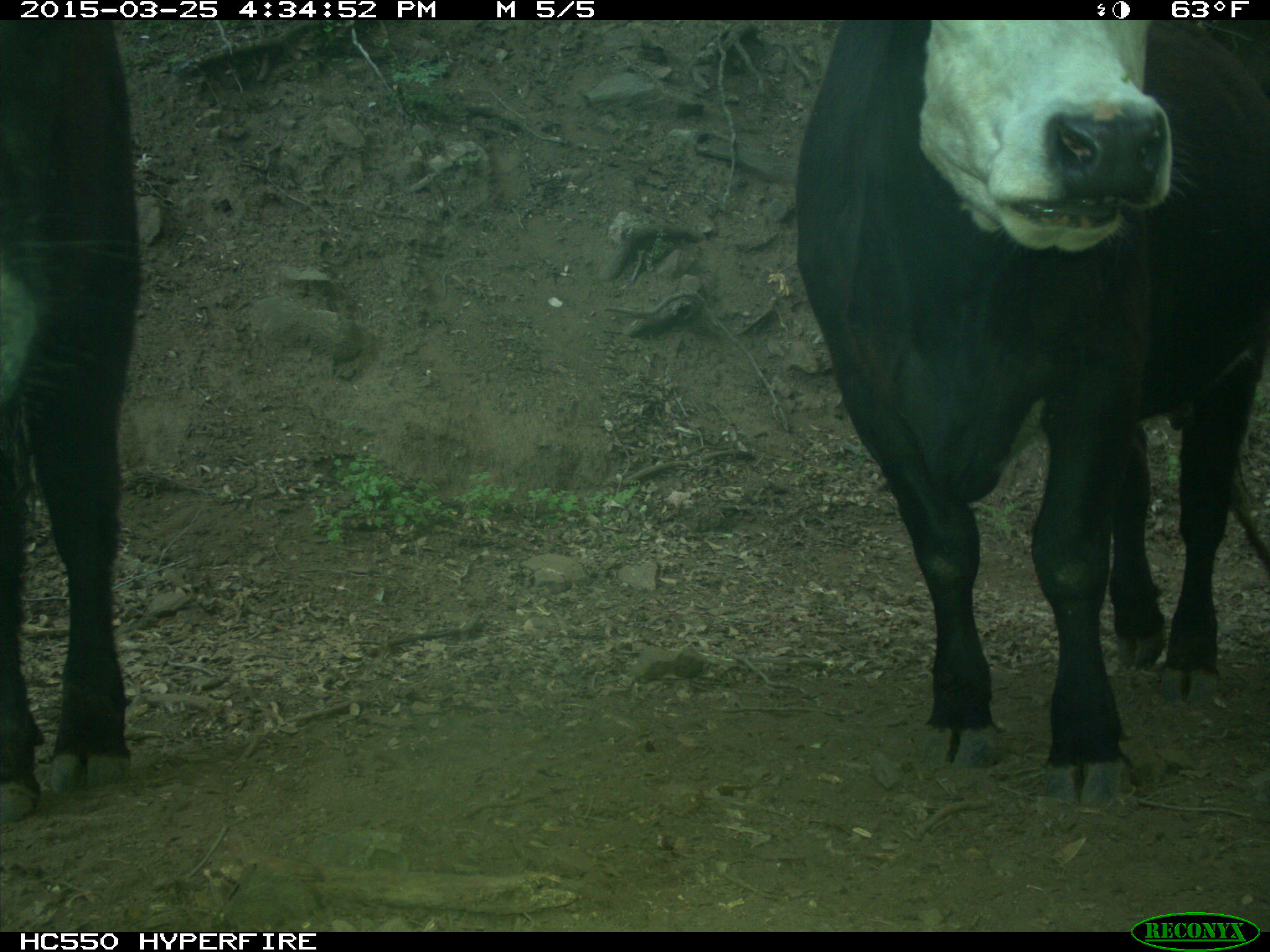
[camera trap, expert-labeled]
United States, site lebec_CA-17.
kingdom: Animalia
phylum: Chordata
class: Mammalia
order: Artiodactyla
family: Bovidae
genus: Bos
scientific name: Bos taurus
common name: domestic cow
Bos taurus (domestic cow).